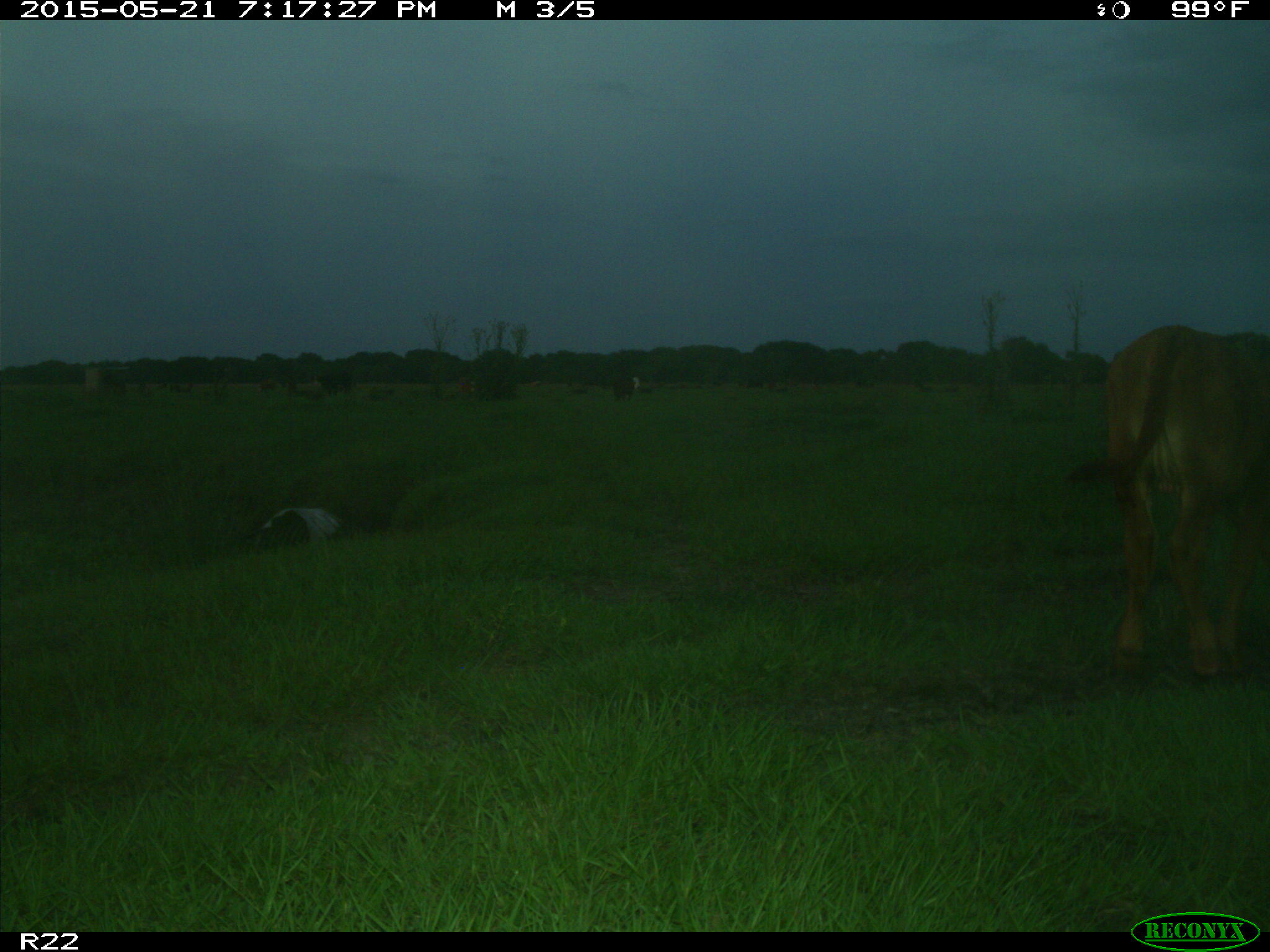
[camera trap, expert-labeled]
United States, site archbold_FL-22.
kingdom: Animalia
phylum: Chordata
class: Mammalia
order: Artiodactyla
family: Bovidae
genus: Bos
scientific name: Bos taurus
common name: domestic cow